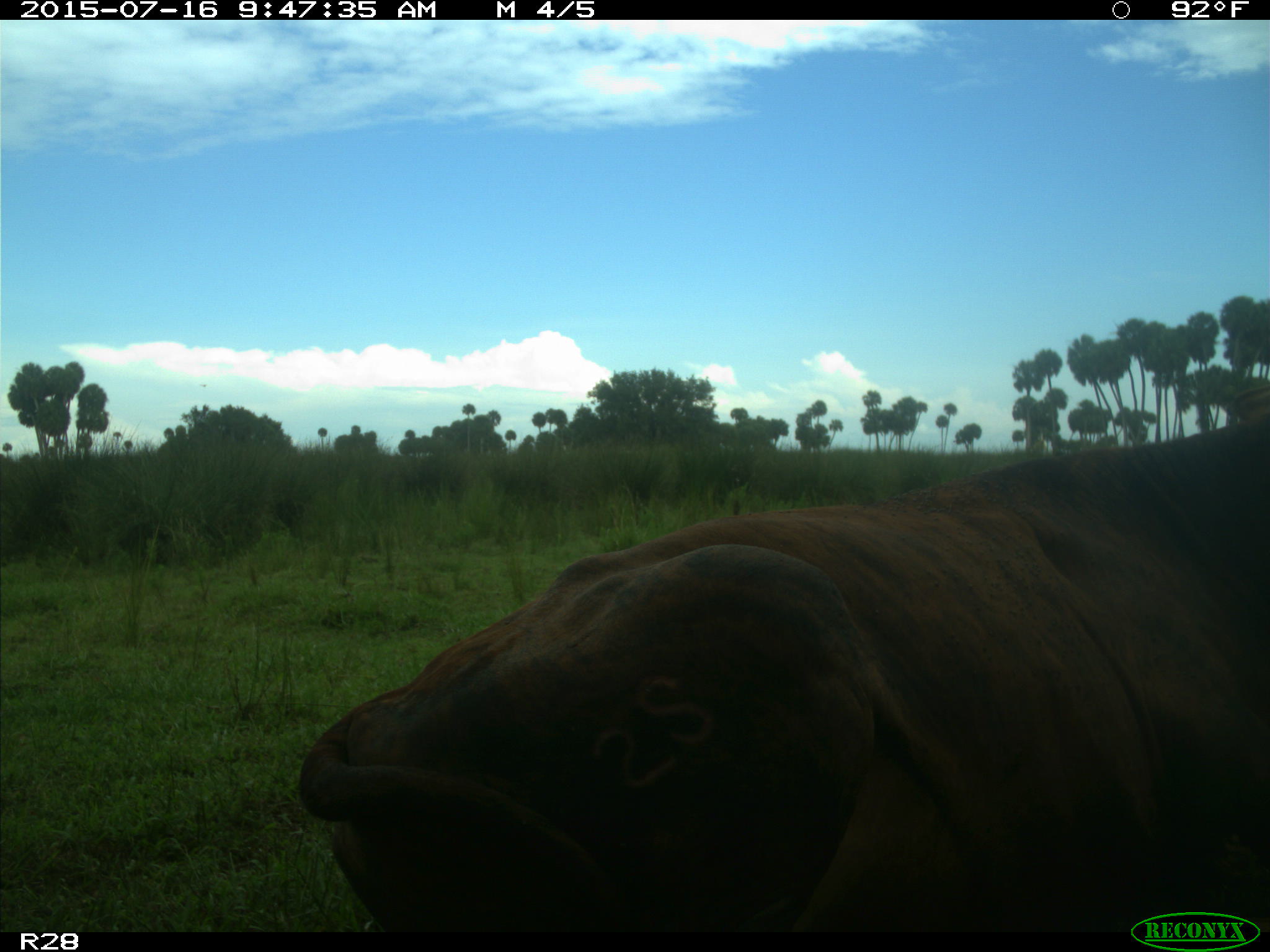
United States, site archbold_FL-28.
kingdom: Animalia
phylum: Chordata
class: Mammalia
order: Artiodactyla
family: Bovidae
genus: Bos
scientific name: Bos taurus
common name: domestic cow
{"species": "Bos taurus (domestic cow)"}